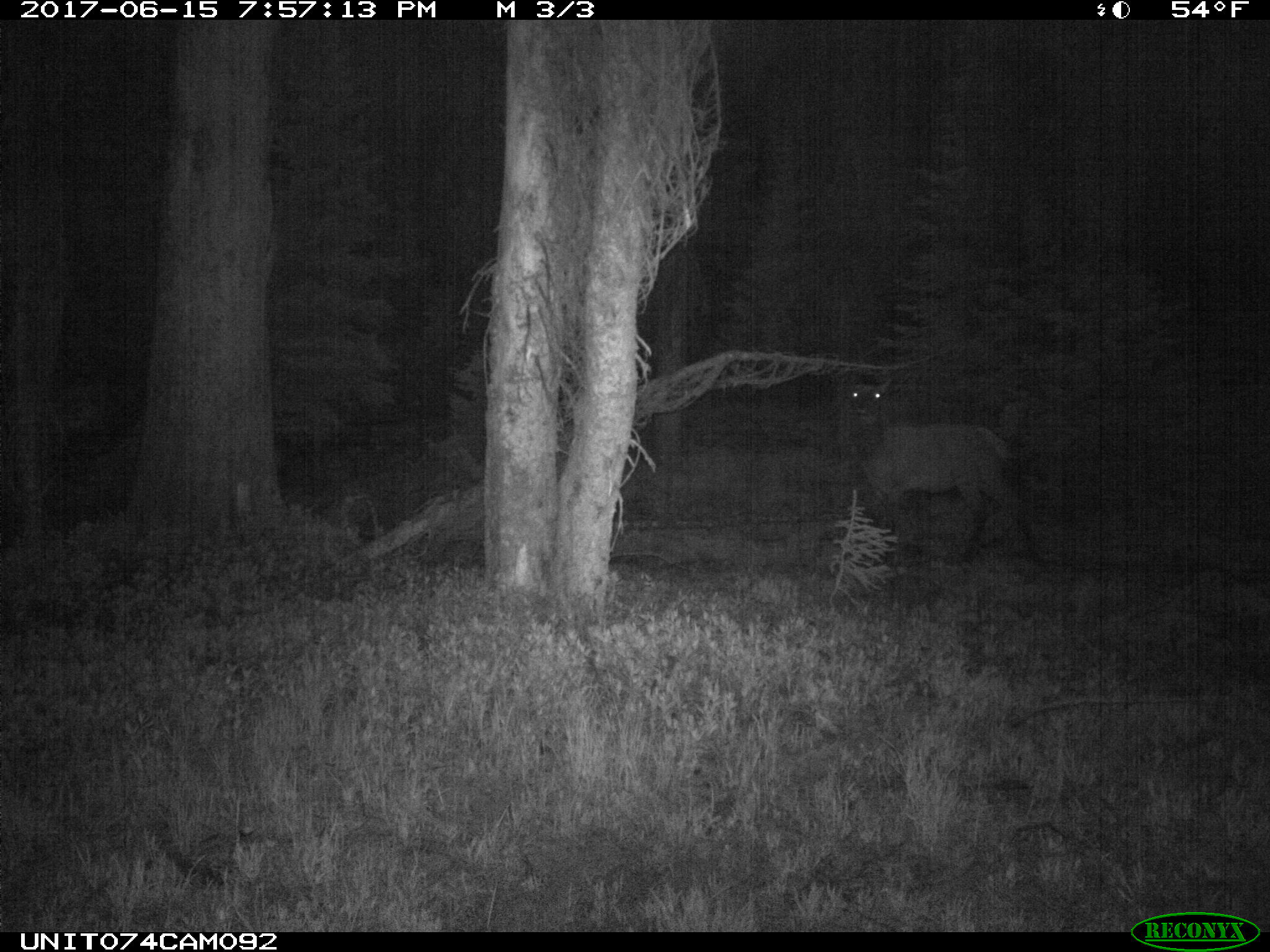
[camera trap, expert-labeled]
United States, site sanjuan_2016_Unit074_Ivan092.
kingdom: Animalia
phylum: Chordata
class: Mammalia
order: Artiodactyla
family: Cervidae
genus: Cervus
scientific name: Cervus elaphus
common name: red deer